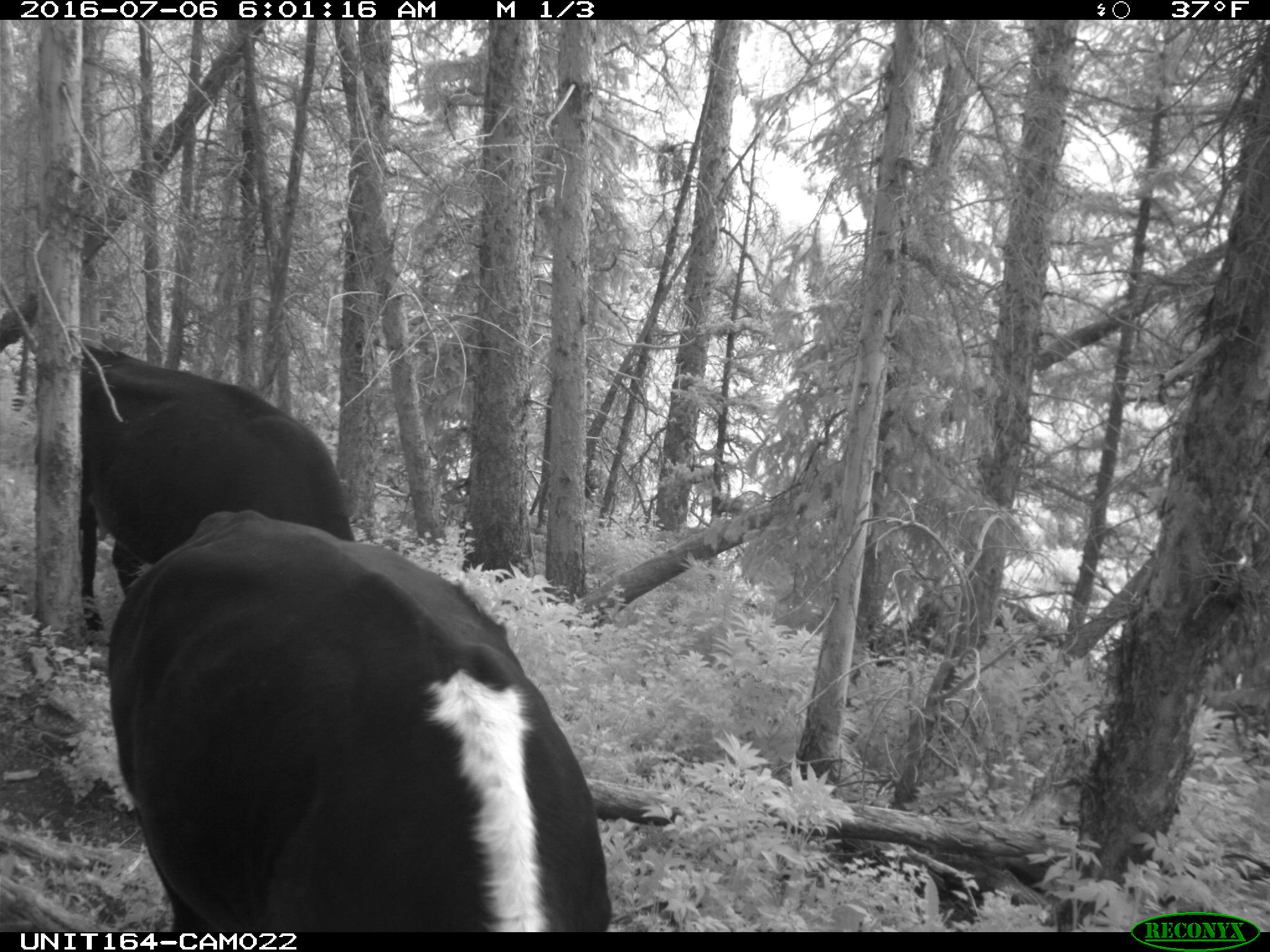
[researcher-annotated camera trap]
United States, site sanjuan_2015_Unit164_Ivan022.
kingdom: Animalia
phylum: Chordata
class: Mammalia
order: Artiodactyla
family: Bovidae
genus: Bos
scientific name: Bos taurus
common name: domestic cow